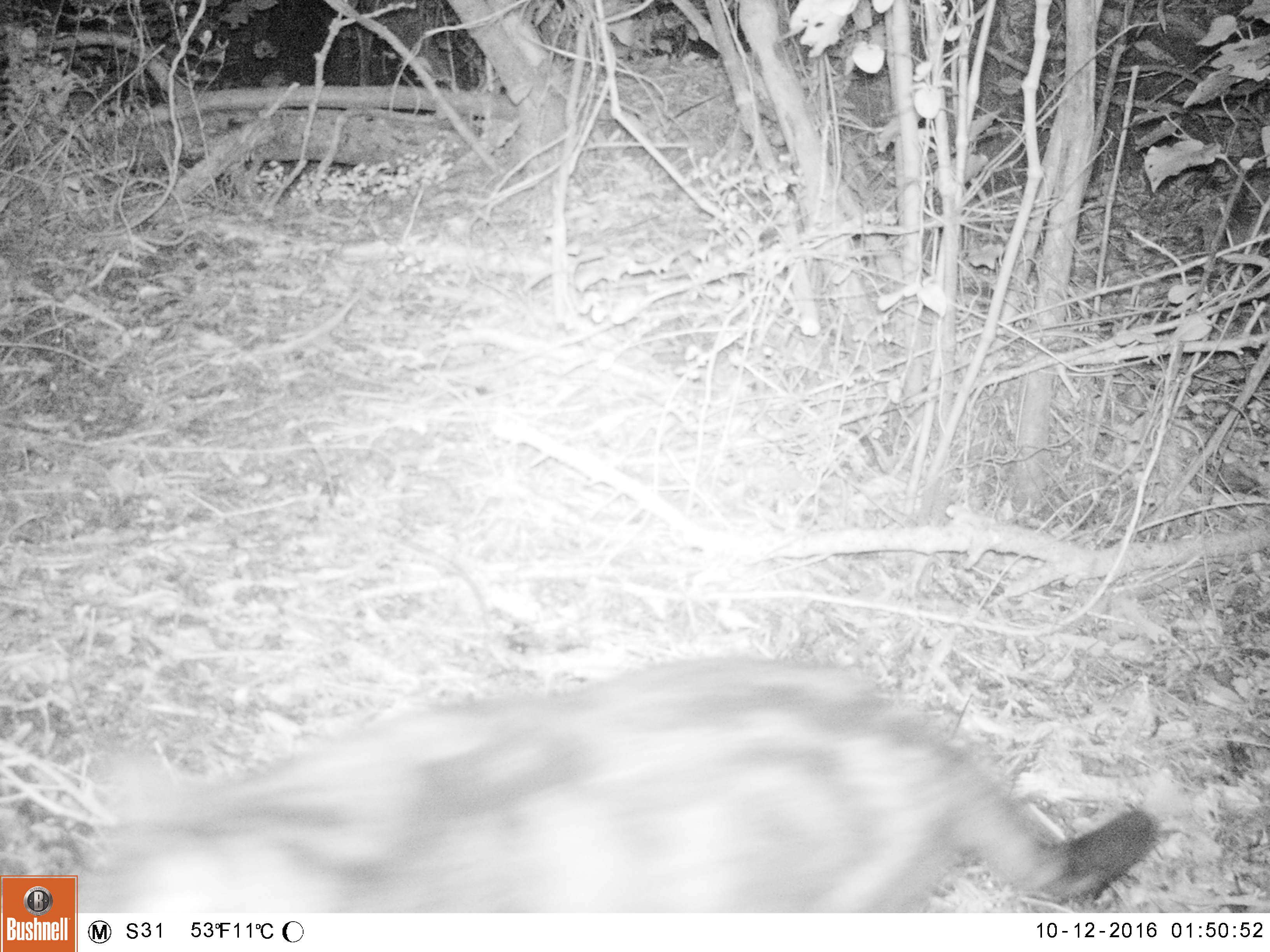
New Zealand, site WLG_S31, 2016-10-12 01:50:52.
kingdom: Animalia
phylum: Chordata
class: Mammalia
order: Carnivora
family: Felidae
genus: Felis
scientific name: Felis catus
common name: domestic cat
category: cat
Cat (domestic cat) (Felis catus).